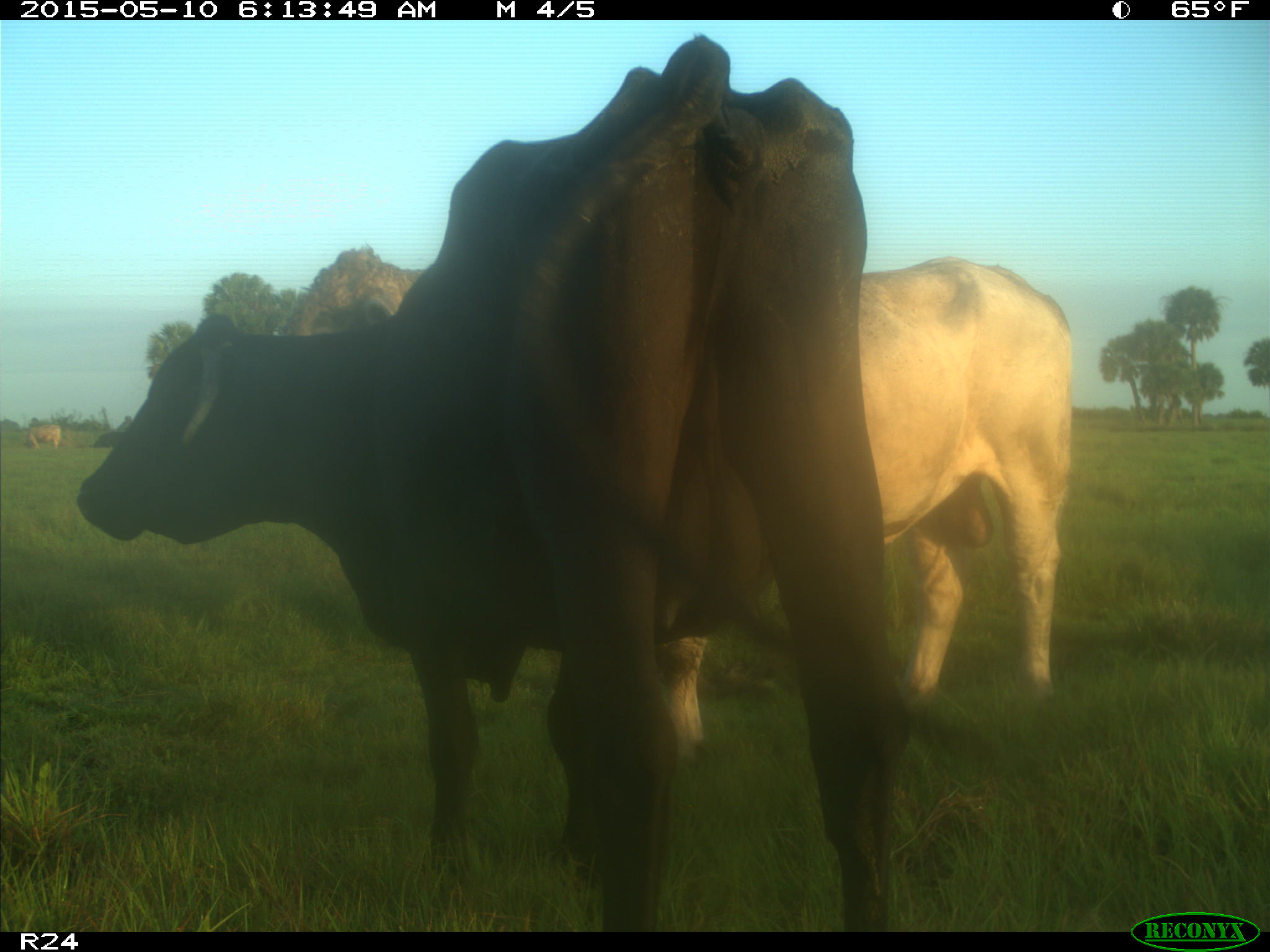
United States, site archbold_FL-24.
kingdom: Animalia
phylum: Chordata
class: Mammalia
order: Artiodactyla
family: Bovidae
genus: Bos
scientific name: Bos taurus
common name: domestic cow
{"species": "Bos taurus (domestic cow)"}